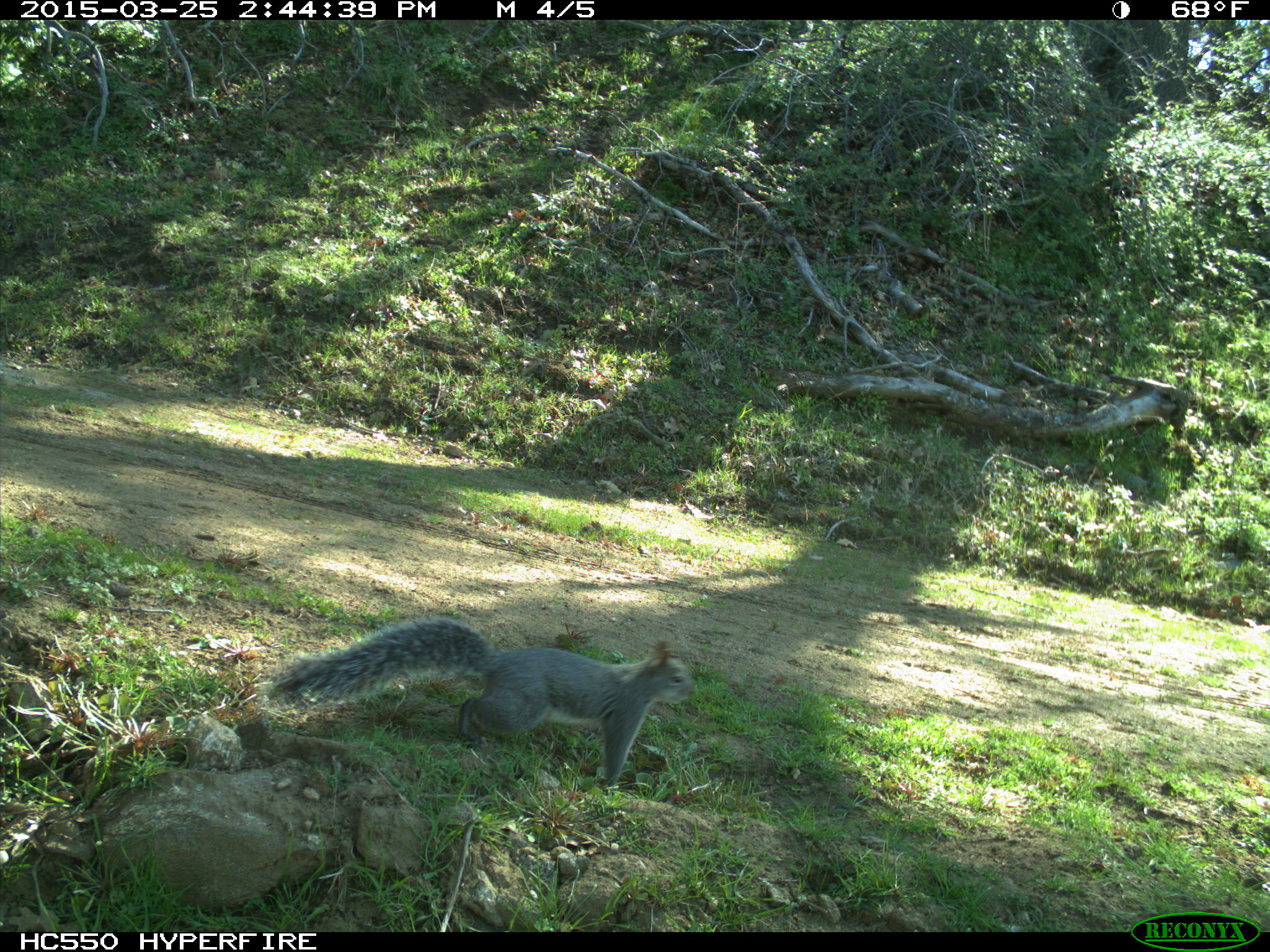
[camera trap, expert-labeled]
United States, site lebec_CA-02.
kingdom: Animalia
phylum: Chordata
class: Mammalia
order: Rodentia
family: Sciuridae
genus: Sciurus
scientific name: Sciurus carolinensis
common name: eastern gray squirrel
Sciurus carolinensis (eastern gray squirrel).